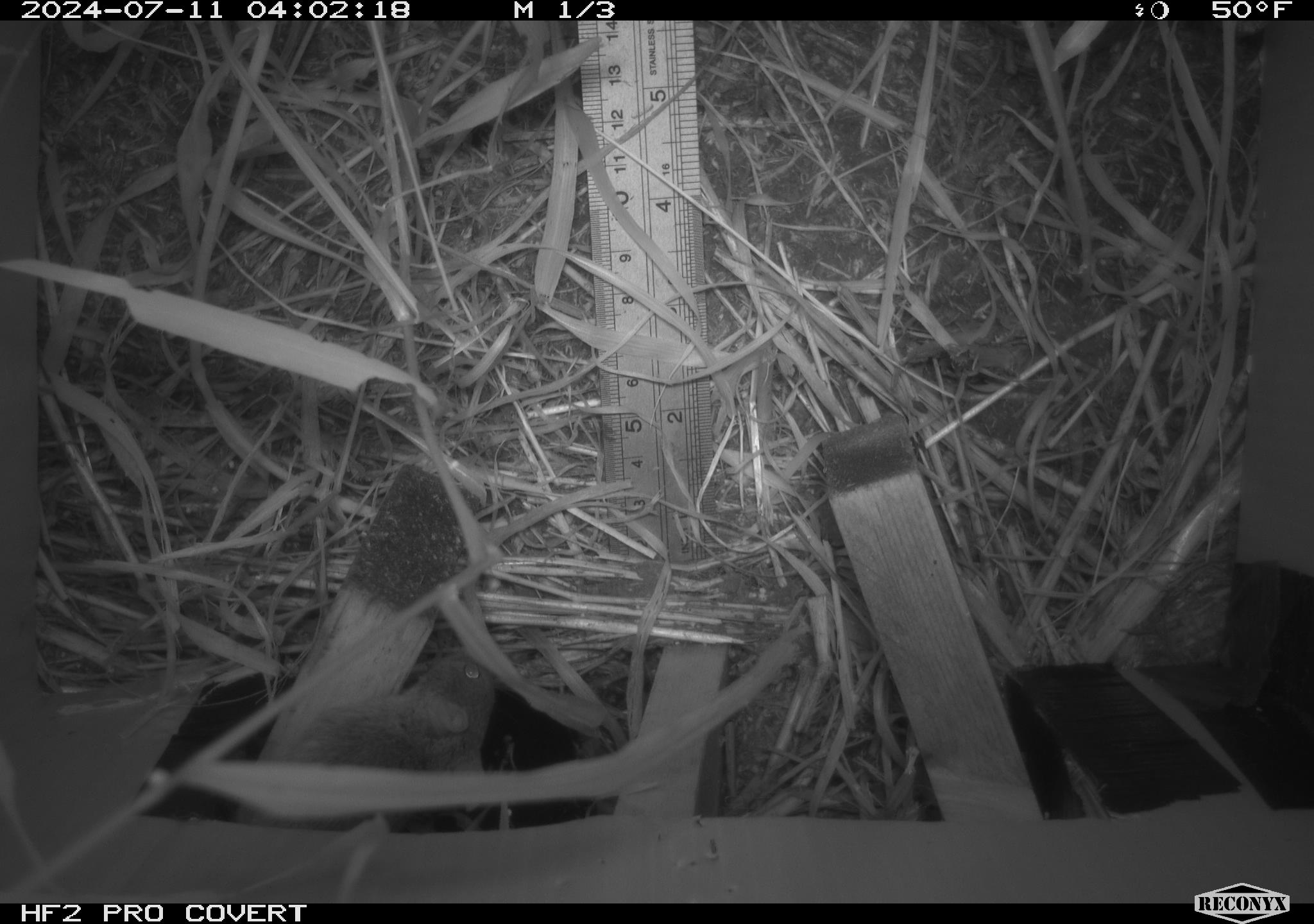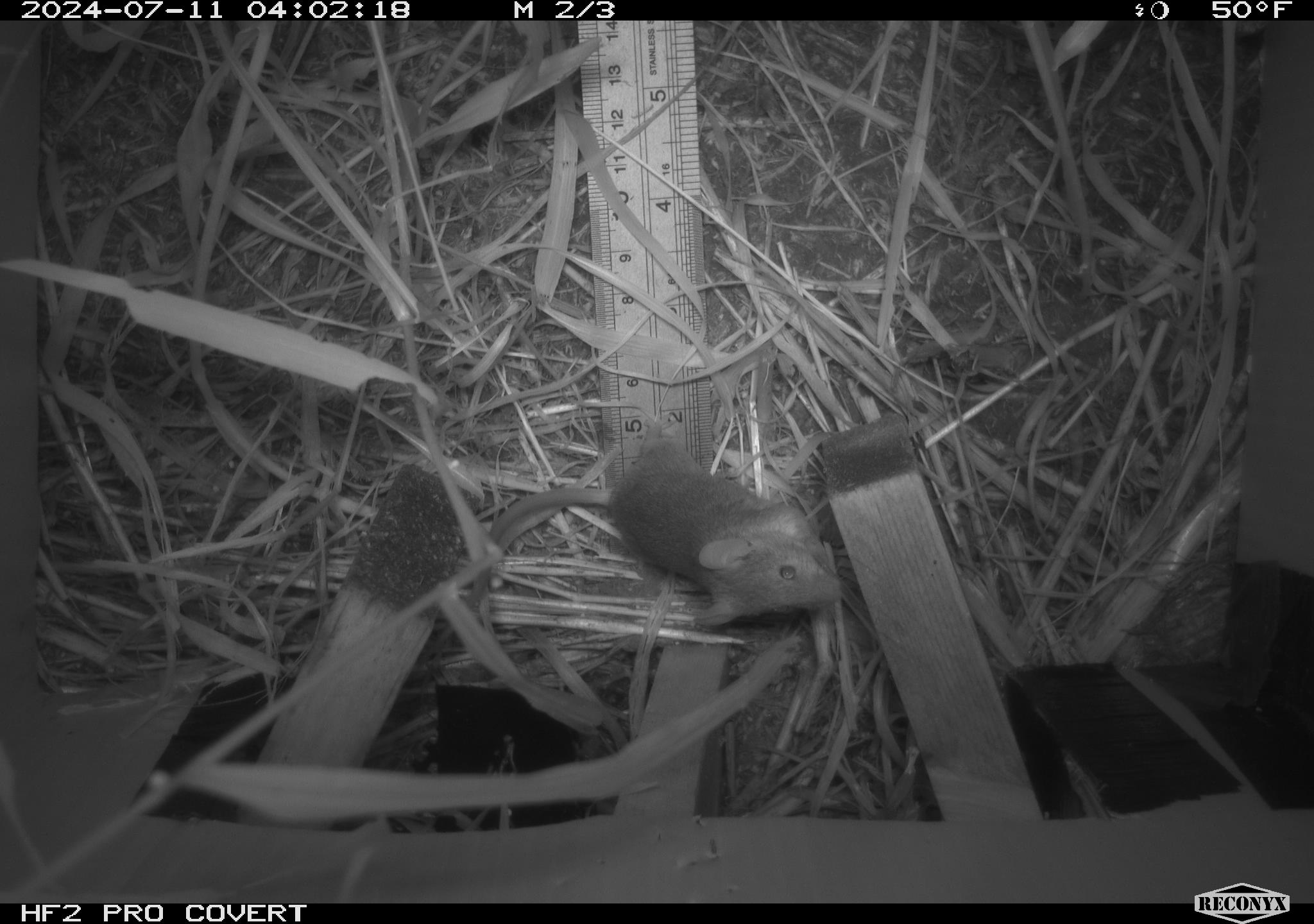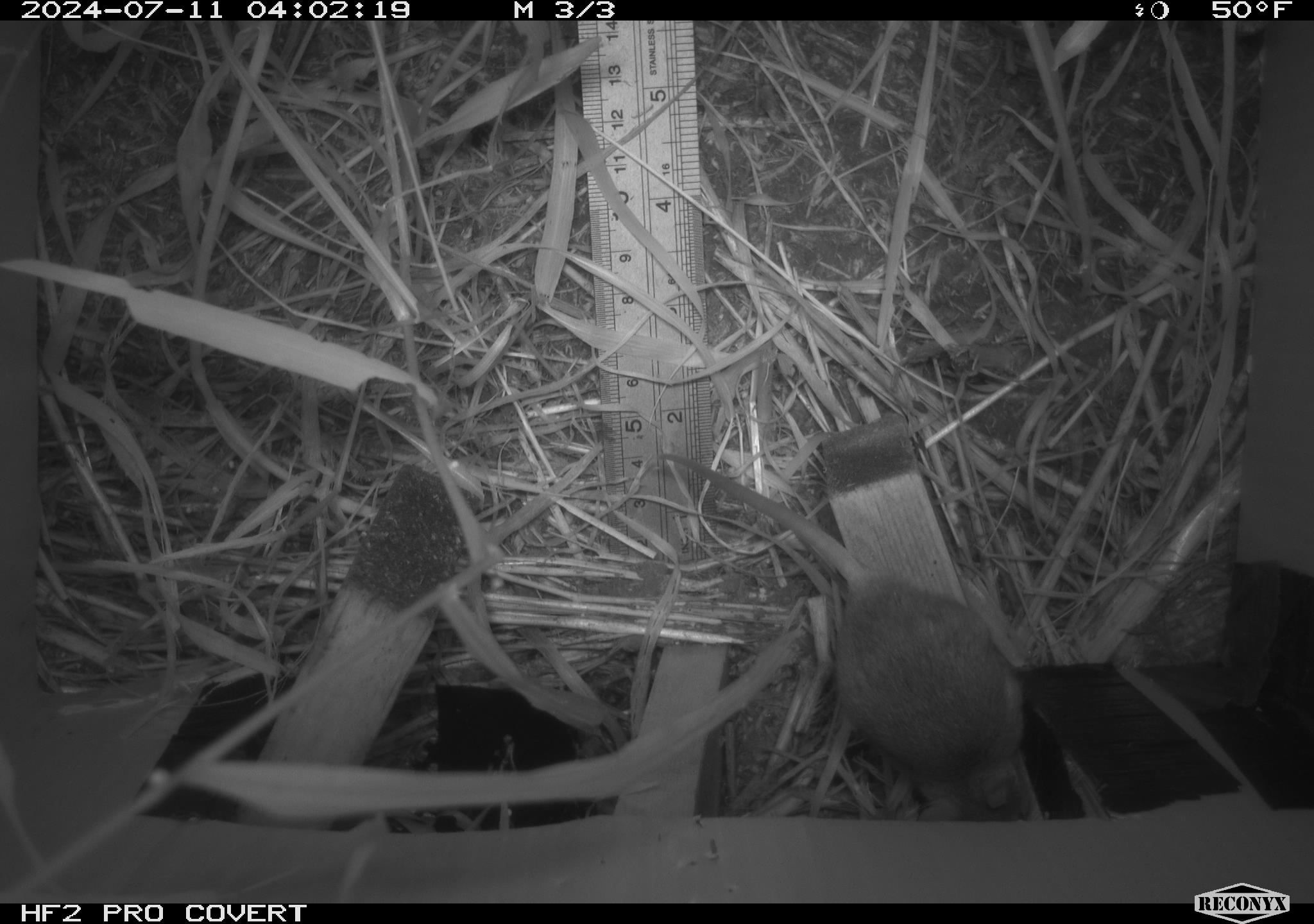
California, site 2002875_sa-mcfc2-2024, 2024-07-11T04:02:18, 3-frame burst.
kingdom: Animalia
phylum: Chordata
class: Mammalia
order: Rodentia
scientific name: Rodentia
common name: rodent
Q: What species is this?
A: Rodent (Rodentia).